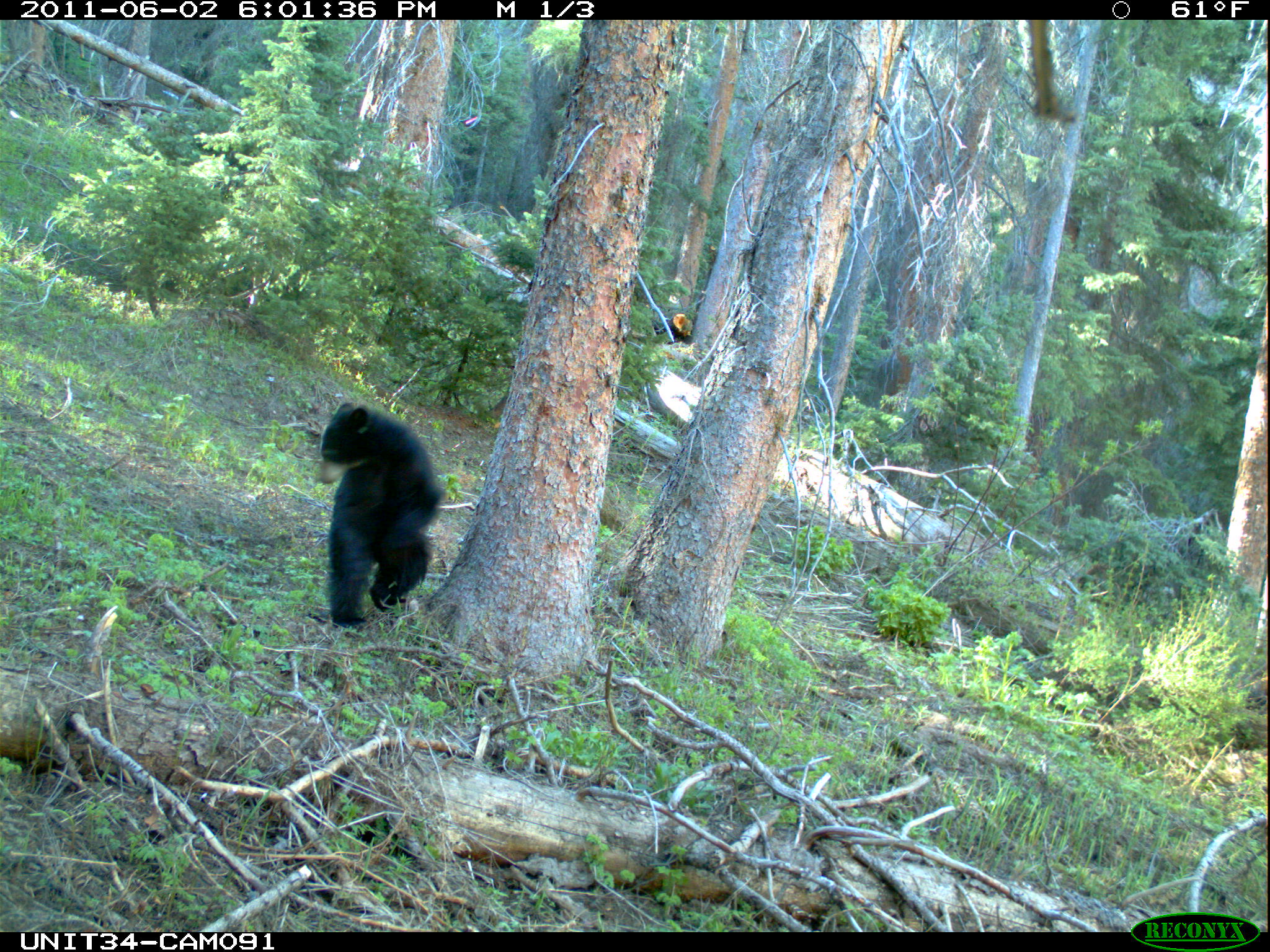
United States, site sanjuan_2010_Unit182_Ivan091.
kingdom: Animalia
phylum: Chordata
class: Mammalia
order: Carnivora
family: Ursidae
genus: Ursus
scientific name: Ursus americanus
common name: american black bear